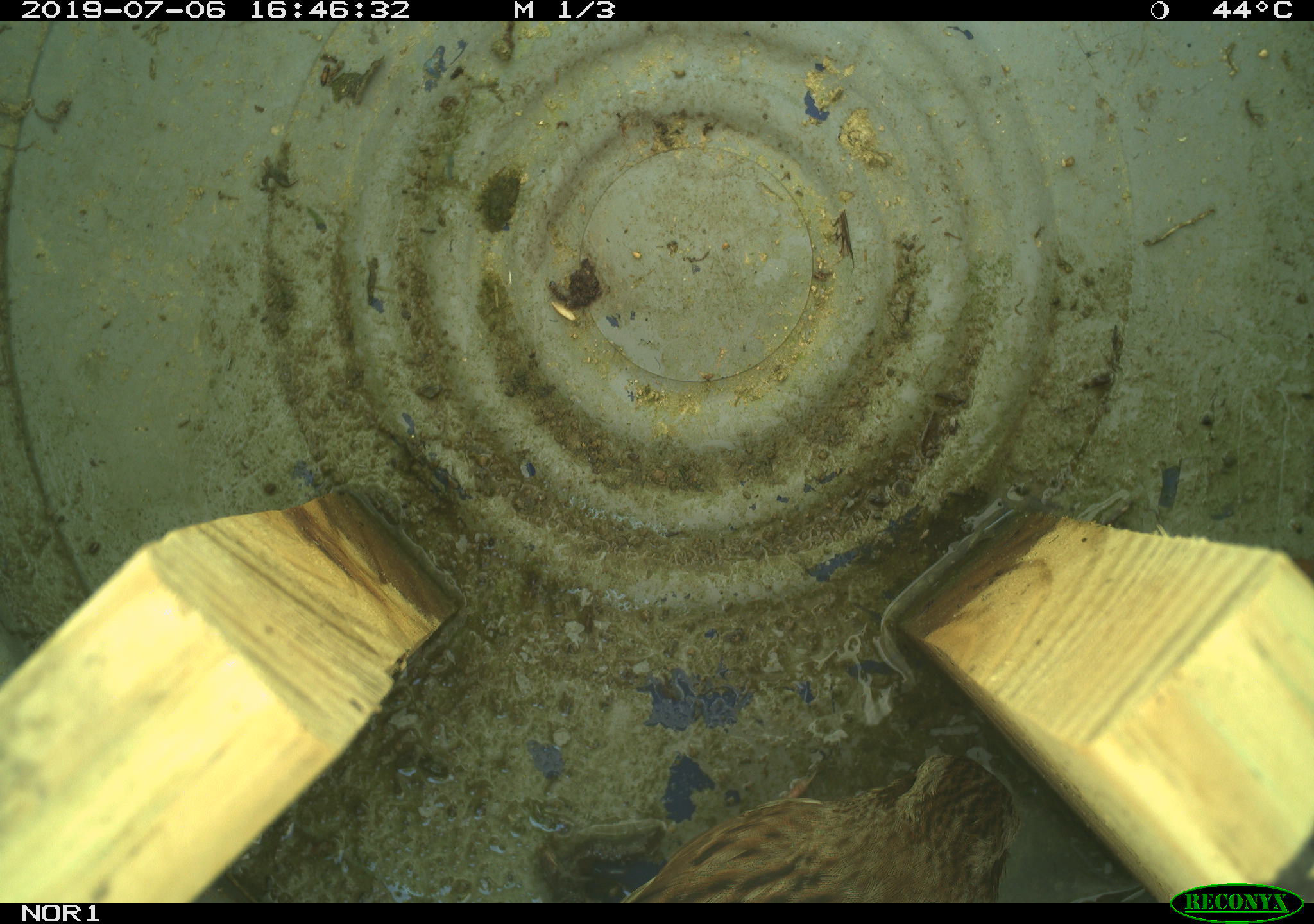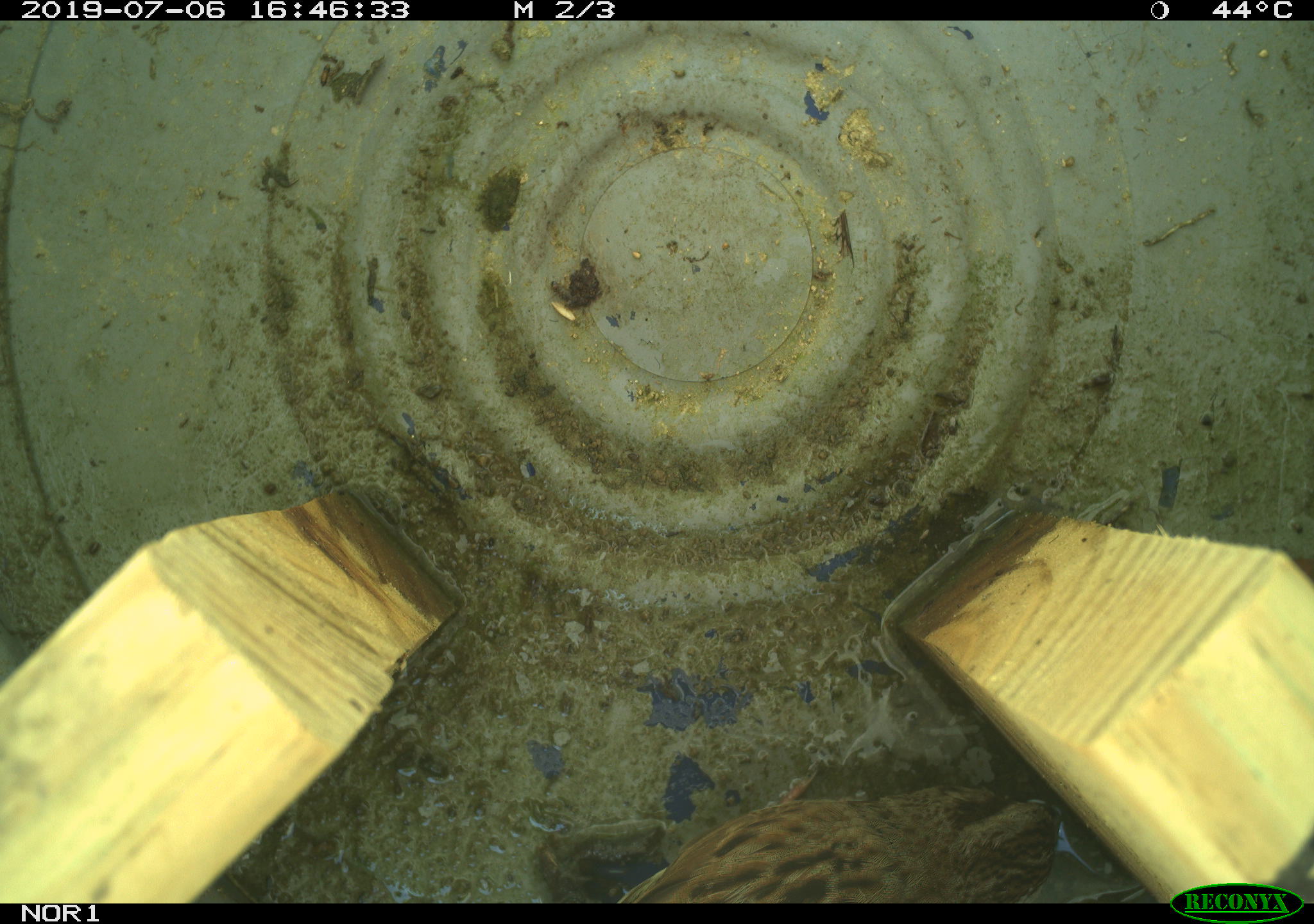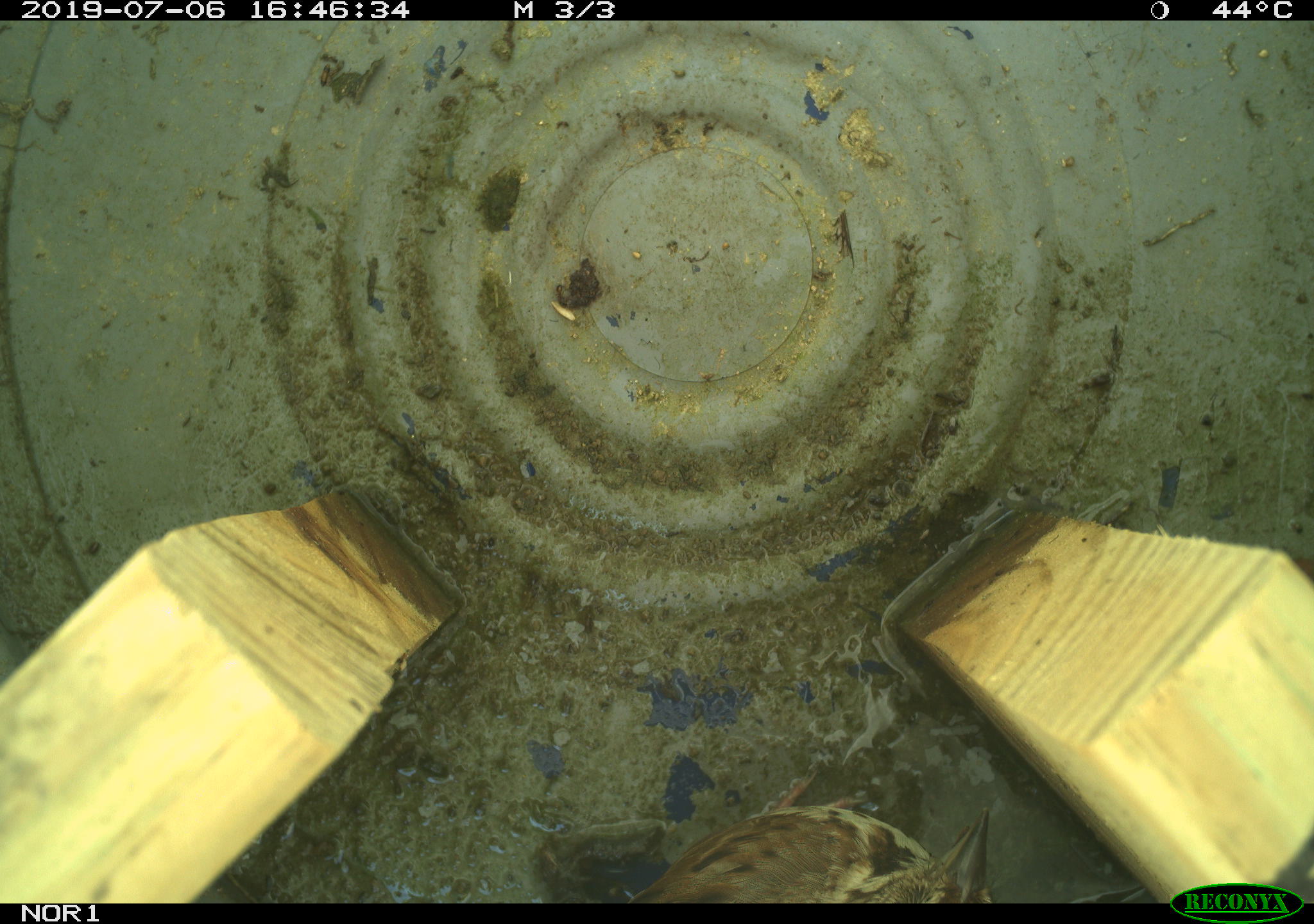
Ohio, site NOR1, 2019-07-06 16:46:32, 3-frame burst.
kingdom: Animalia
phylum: Chordata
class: Aves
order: Passeriformes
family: Passerellidae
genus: Melospiza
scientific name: Melospiza melodia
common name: song sparrow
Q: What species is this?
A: Song sparrow (Melospiza melodia).